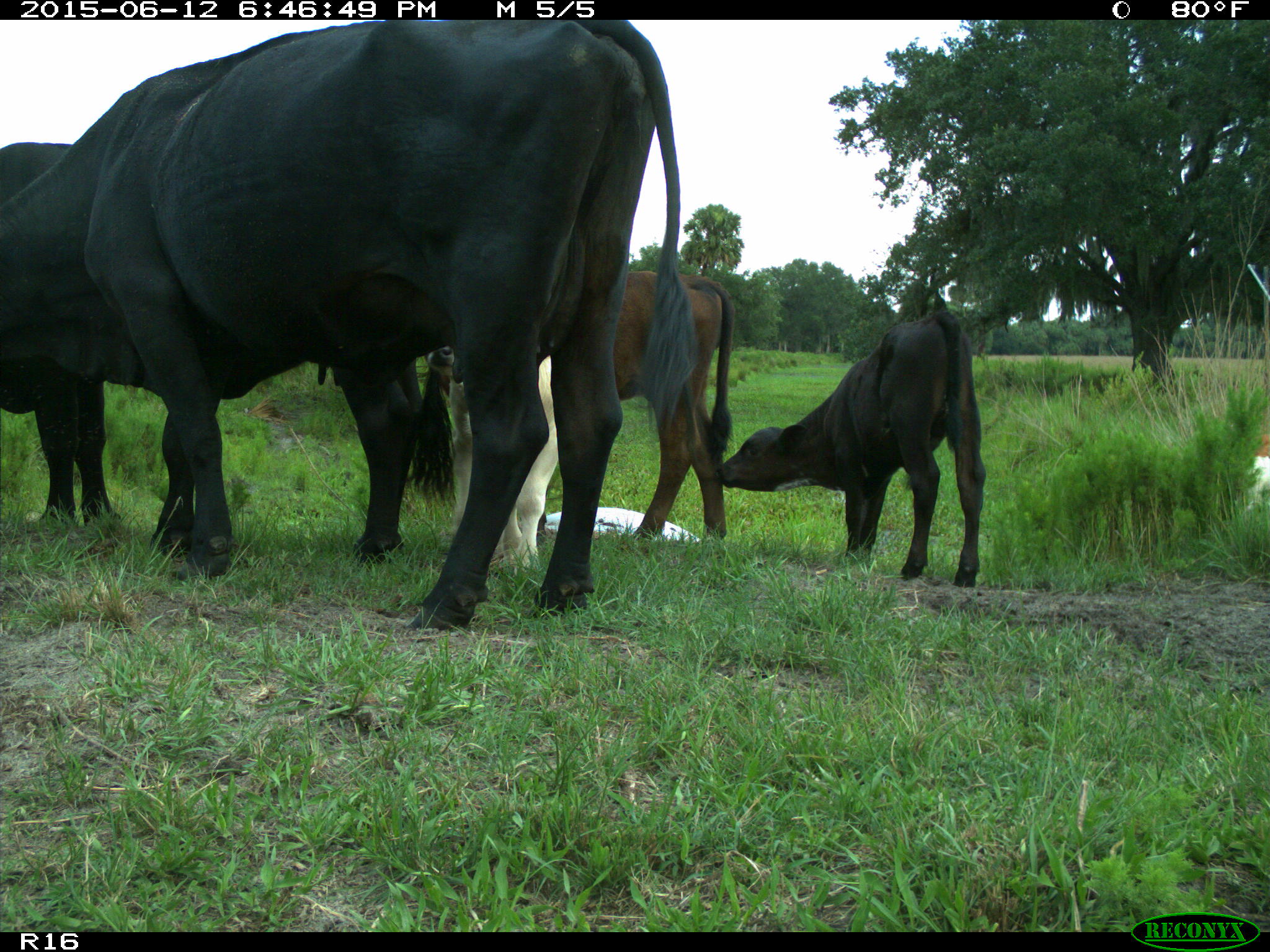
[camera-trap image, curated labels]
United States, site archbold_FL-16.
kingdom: Animalia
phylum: Chordata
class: Mammalia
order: Artiodactyla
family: Bovidae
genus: Bos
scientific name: Bos taurus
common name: domestic cow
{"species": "Bos taurus (domestic cow)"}